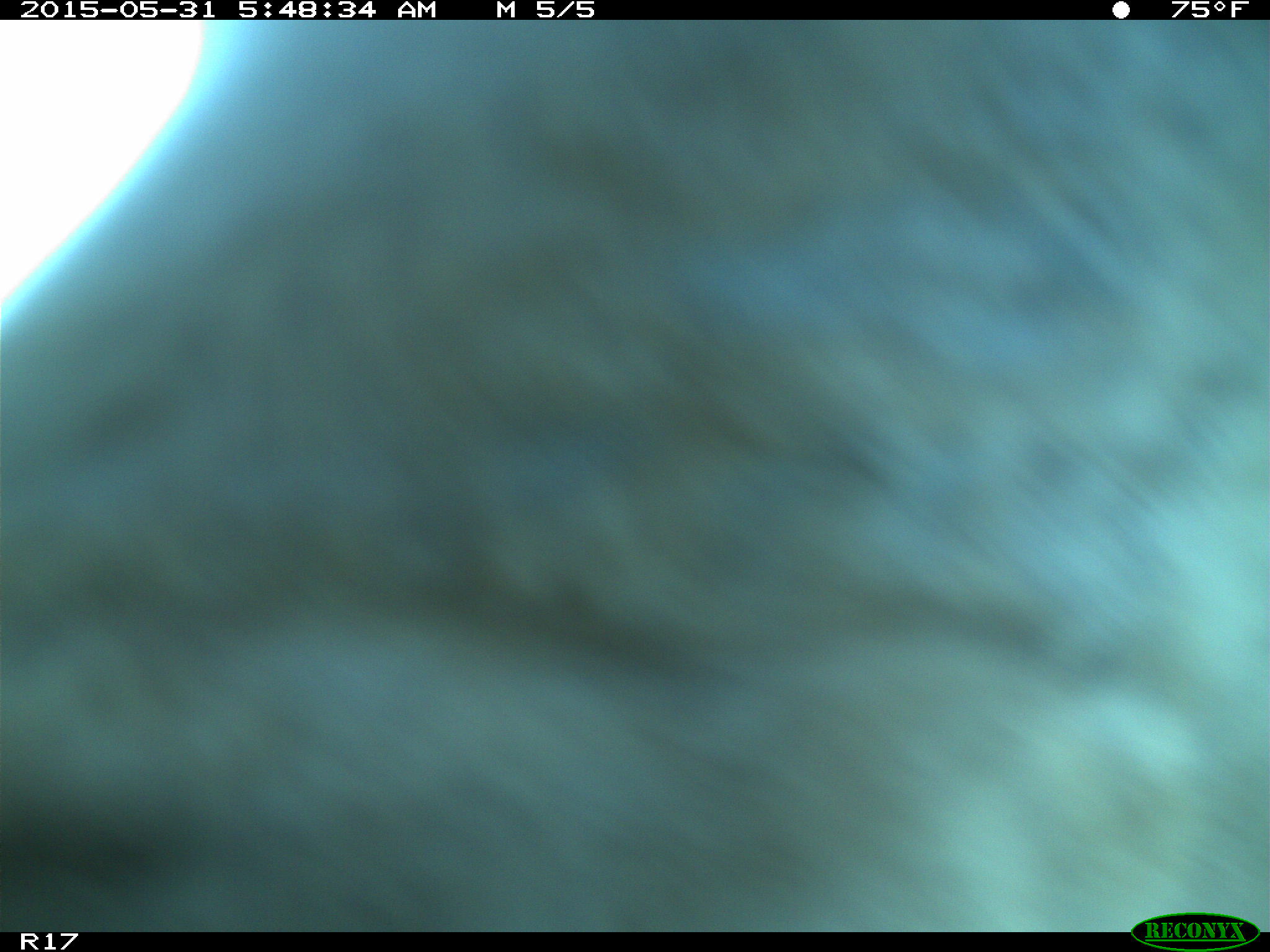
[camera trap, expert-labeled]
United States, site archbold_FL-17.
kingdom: Animalia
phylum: Chordata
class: Mammalia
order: Artiodactyla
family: Bovidae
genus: Bos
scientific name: Bos taurus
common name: domestic cow